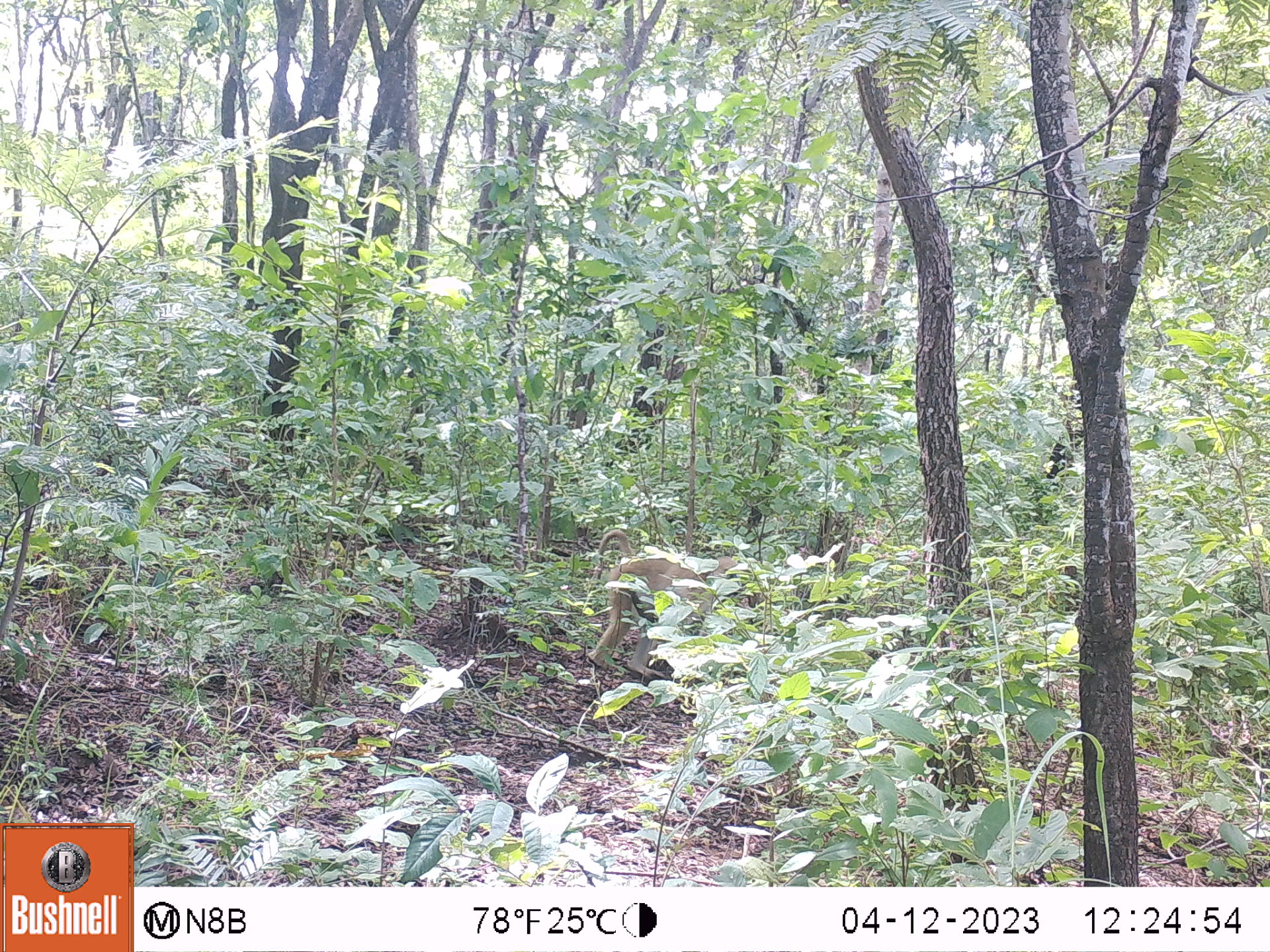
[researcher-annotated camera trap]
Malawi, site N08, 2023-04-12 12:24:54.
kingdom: Animalia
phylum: Chordata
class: Mammalia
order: Primates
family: Cercopithecidae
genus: Papio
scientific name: Papio cynocephalus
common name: yellow baboon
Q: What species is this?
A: Yellow baboon (Papio cynocephalus).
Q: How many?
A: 1.